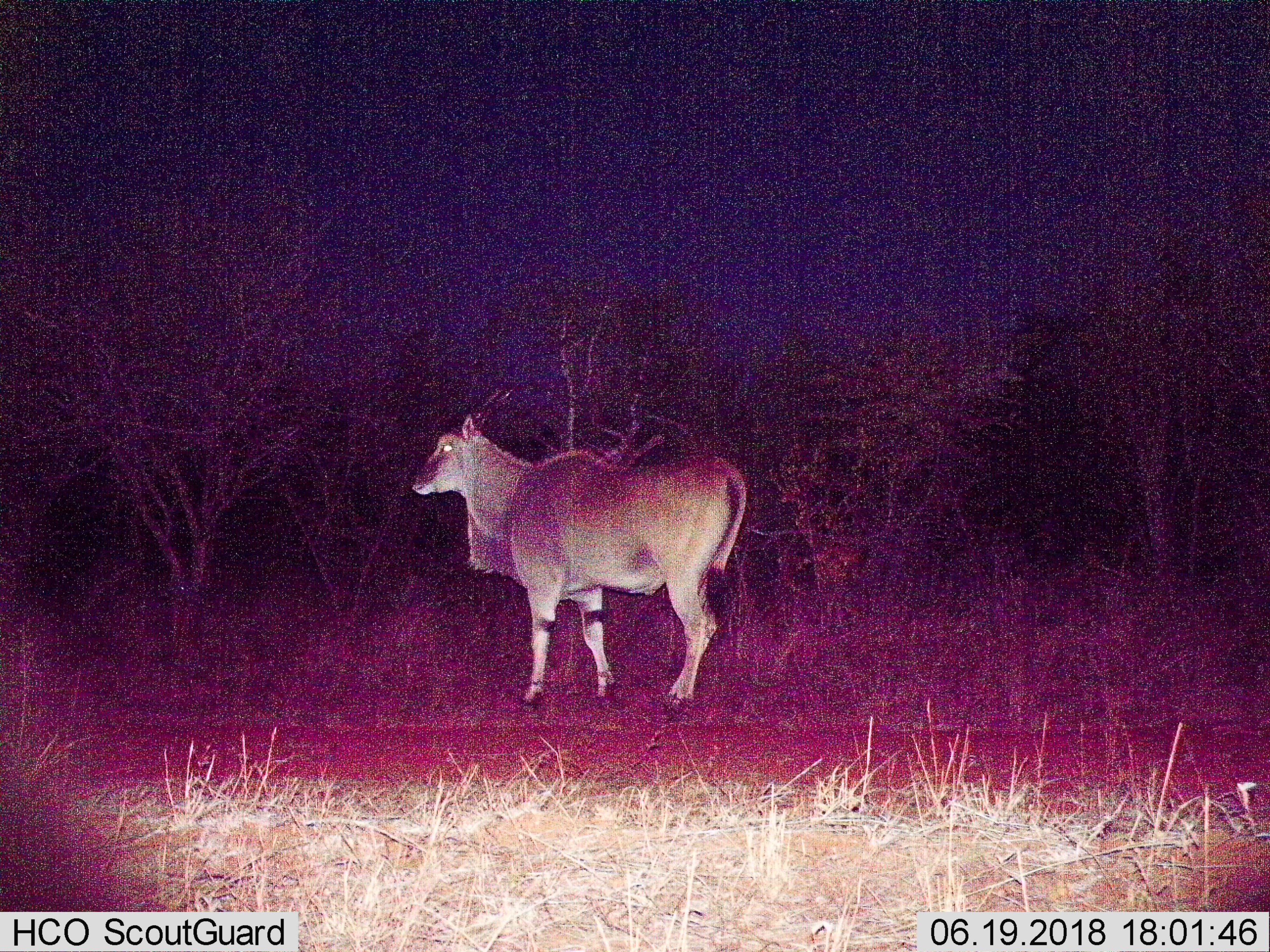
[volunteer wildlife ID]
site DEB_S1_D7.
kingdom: Animalia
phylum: Chordata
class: Mammalia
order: Artiodactyla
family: Bovidae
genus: Tragelaphus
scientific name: Tragelaphus oryx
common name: eland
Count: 1.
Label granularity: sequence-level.